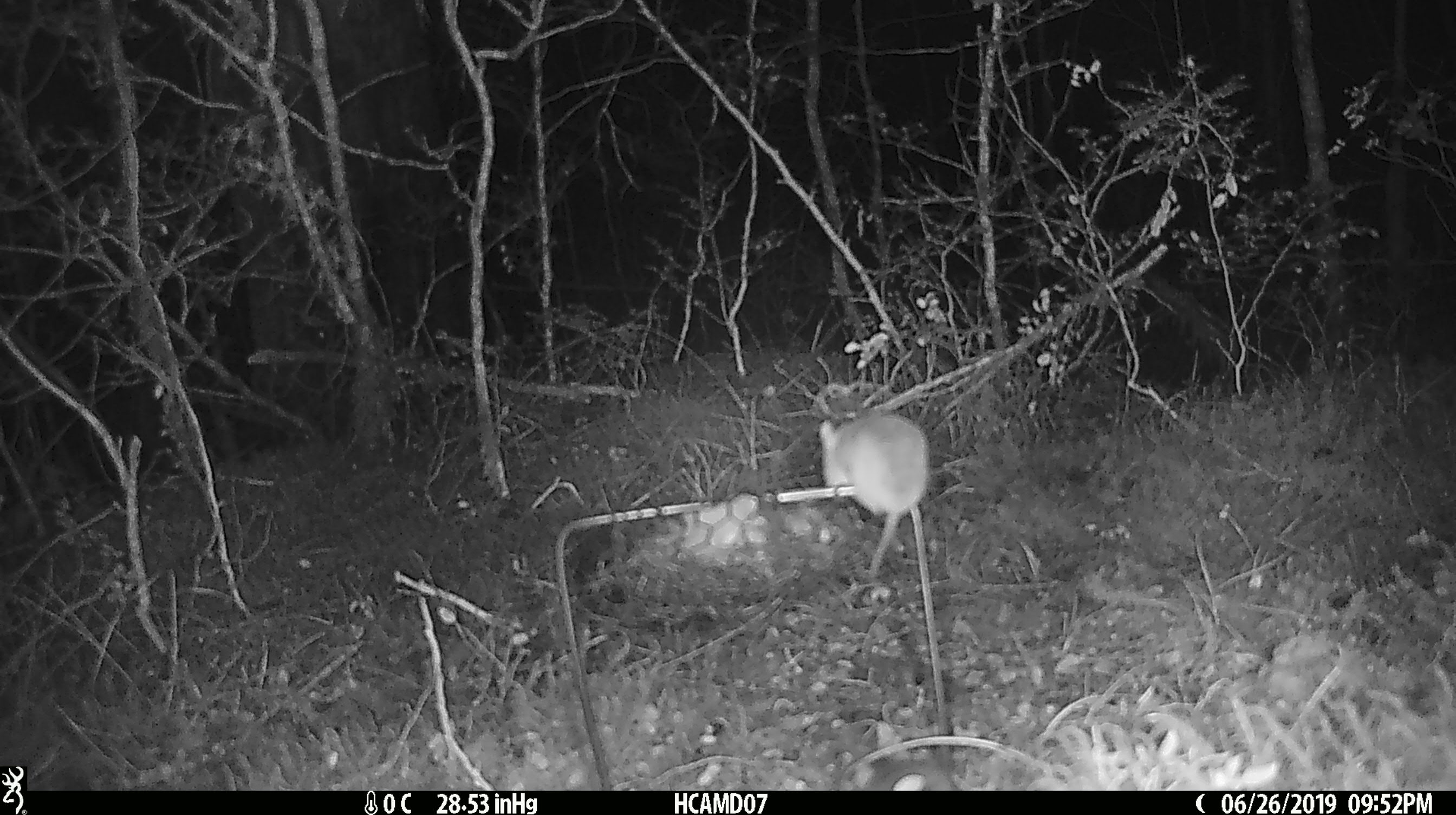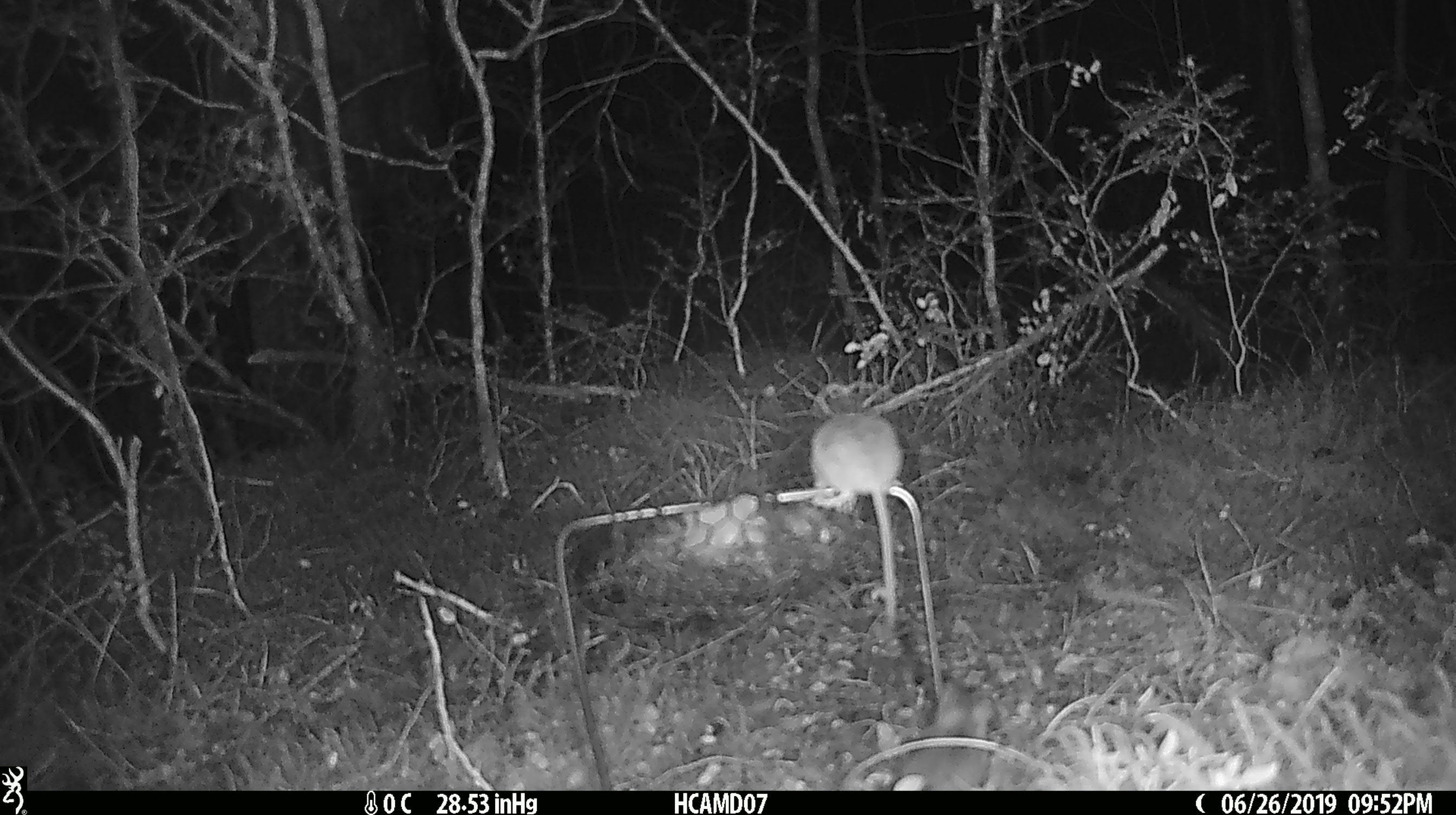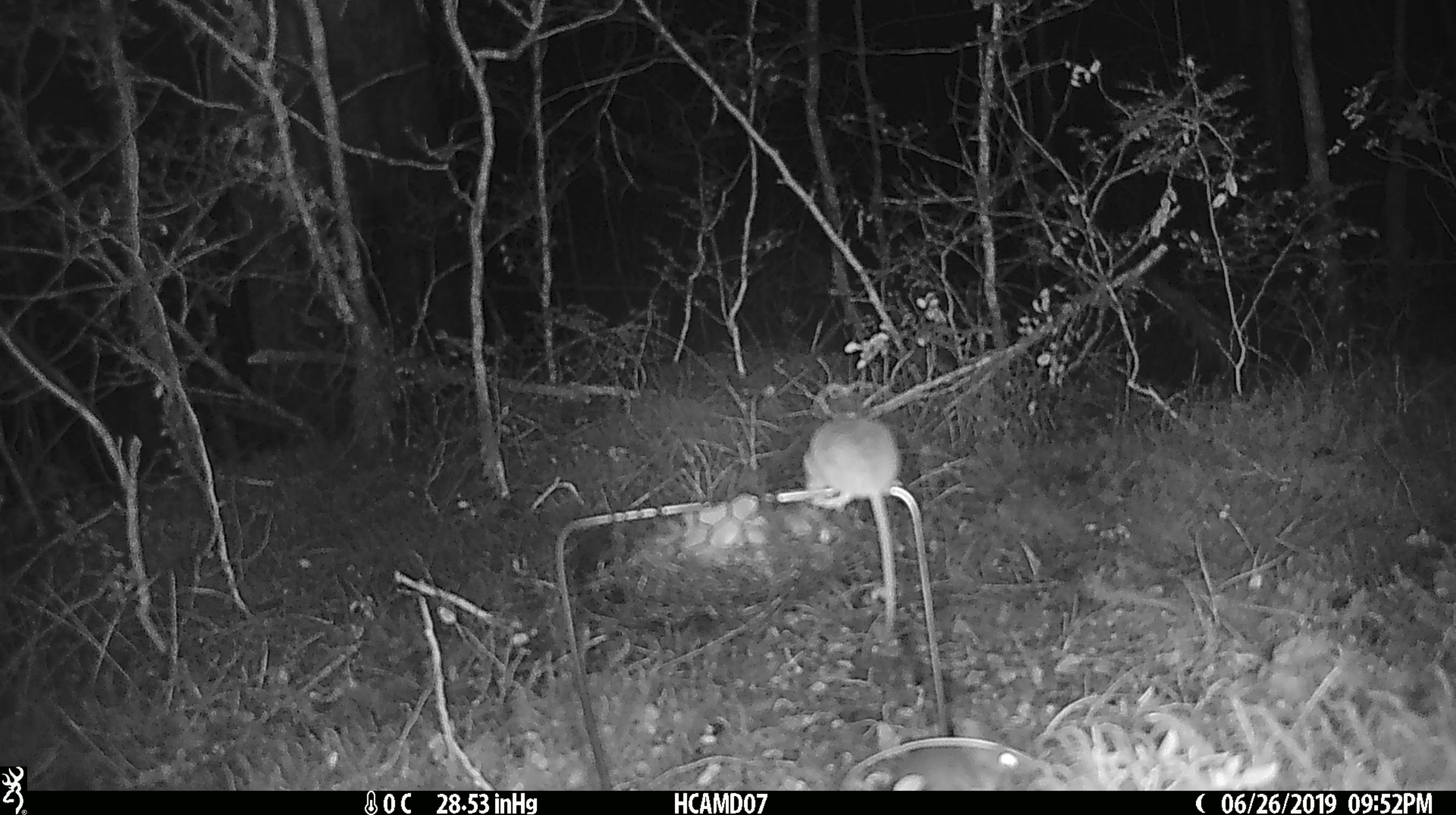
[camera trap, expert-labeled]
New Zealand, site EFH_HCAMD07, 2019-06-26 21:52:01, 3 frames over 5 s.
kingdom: Animalia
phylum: Chordata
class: Mammalia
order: Rodentia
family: Muridae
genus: Mus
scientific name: Mus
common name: mouse